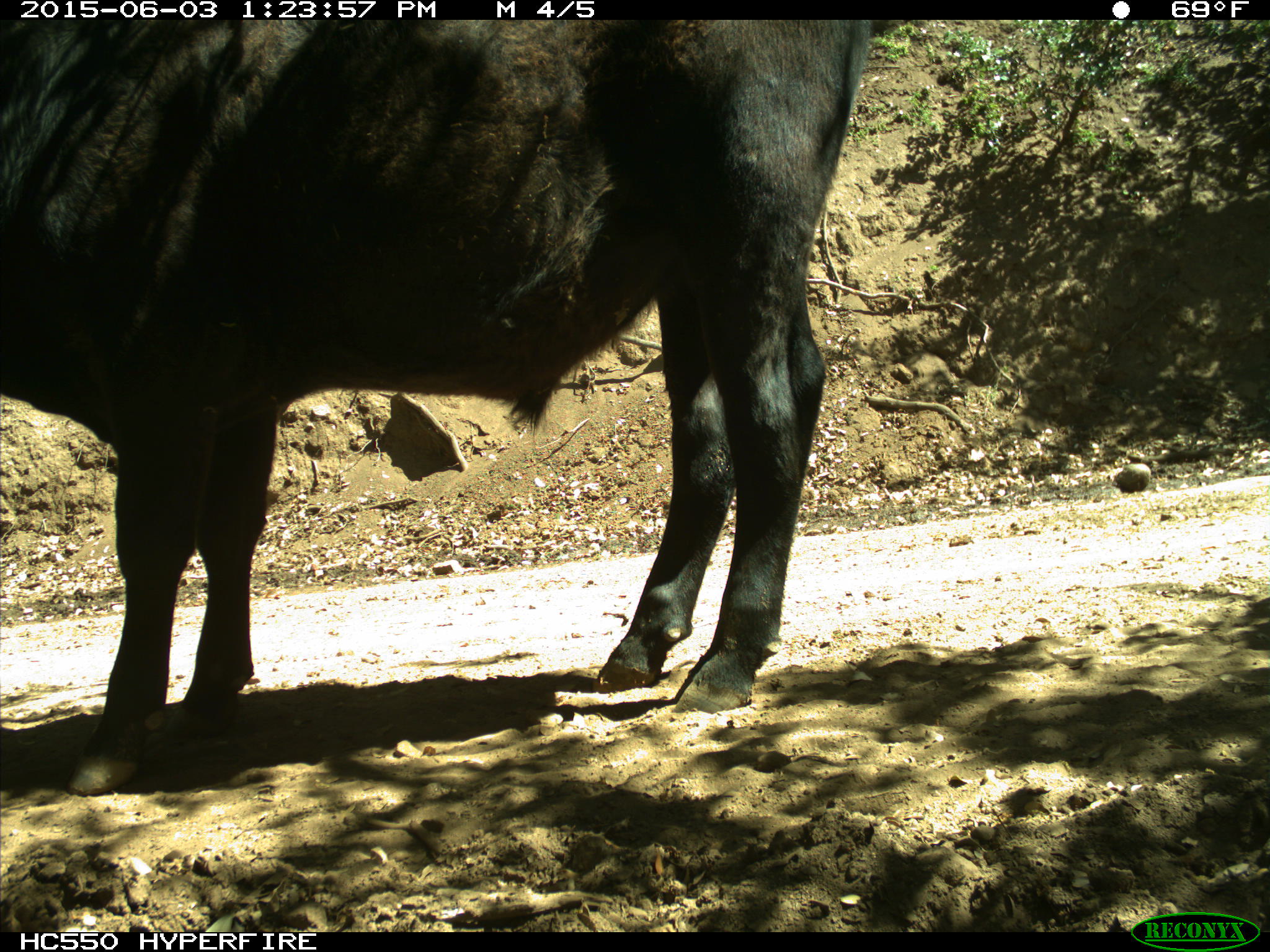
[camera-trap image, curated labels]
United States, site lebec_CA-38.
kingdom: Animalia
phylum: Chordata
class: Mammalia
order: Artiodactyla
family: Bovidae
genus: Bos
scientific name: Bos taurus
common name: domestic cow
Bos taurus (domestic cow).